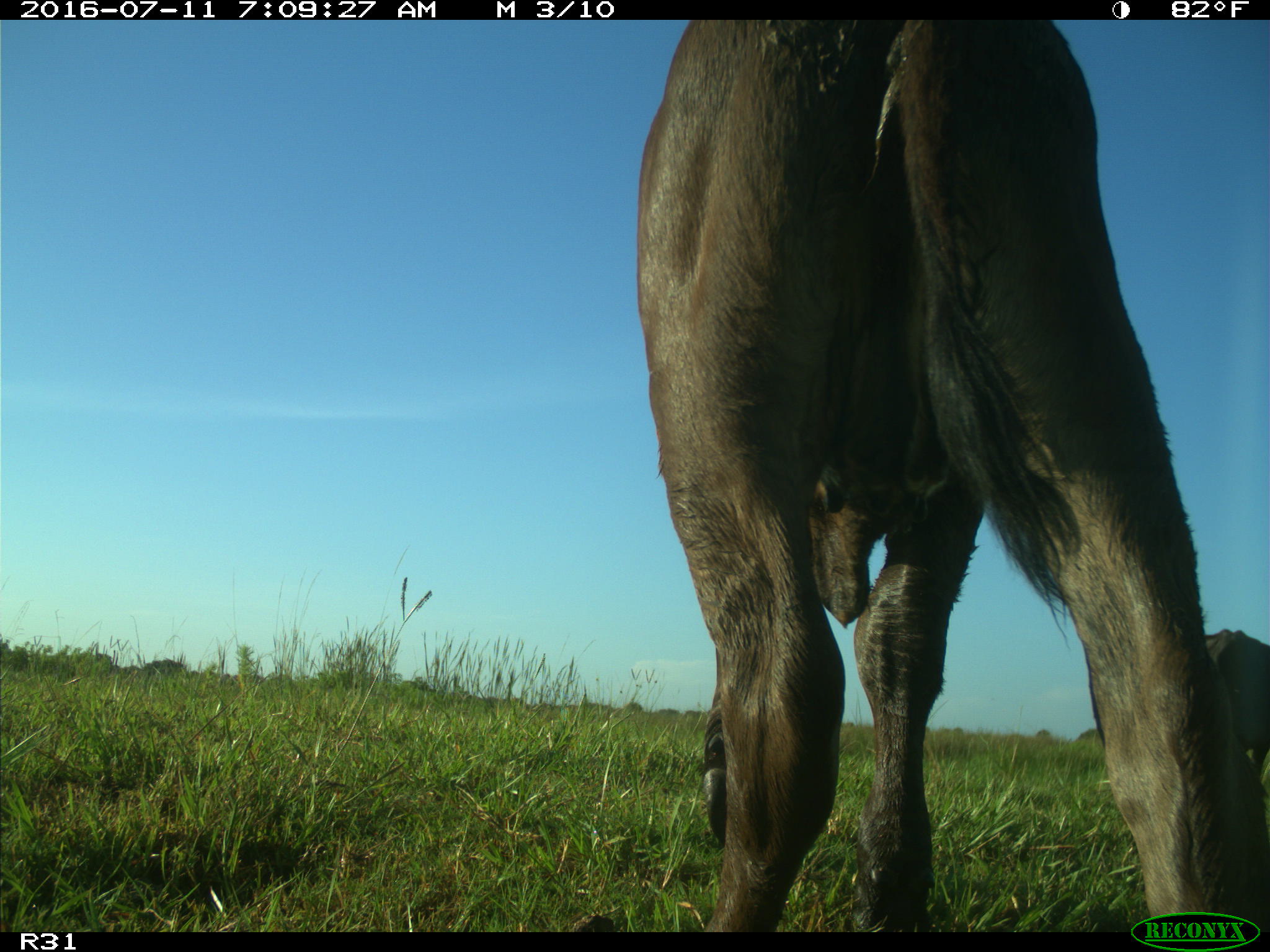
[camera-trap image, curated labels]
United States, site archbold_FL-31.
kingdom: Animalia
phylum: Chordata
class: Mammalia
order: Artiodactyla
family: Bovidae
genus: Bos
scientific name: Bos taurus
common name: domestic cow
Bos taurus (domestic cow).